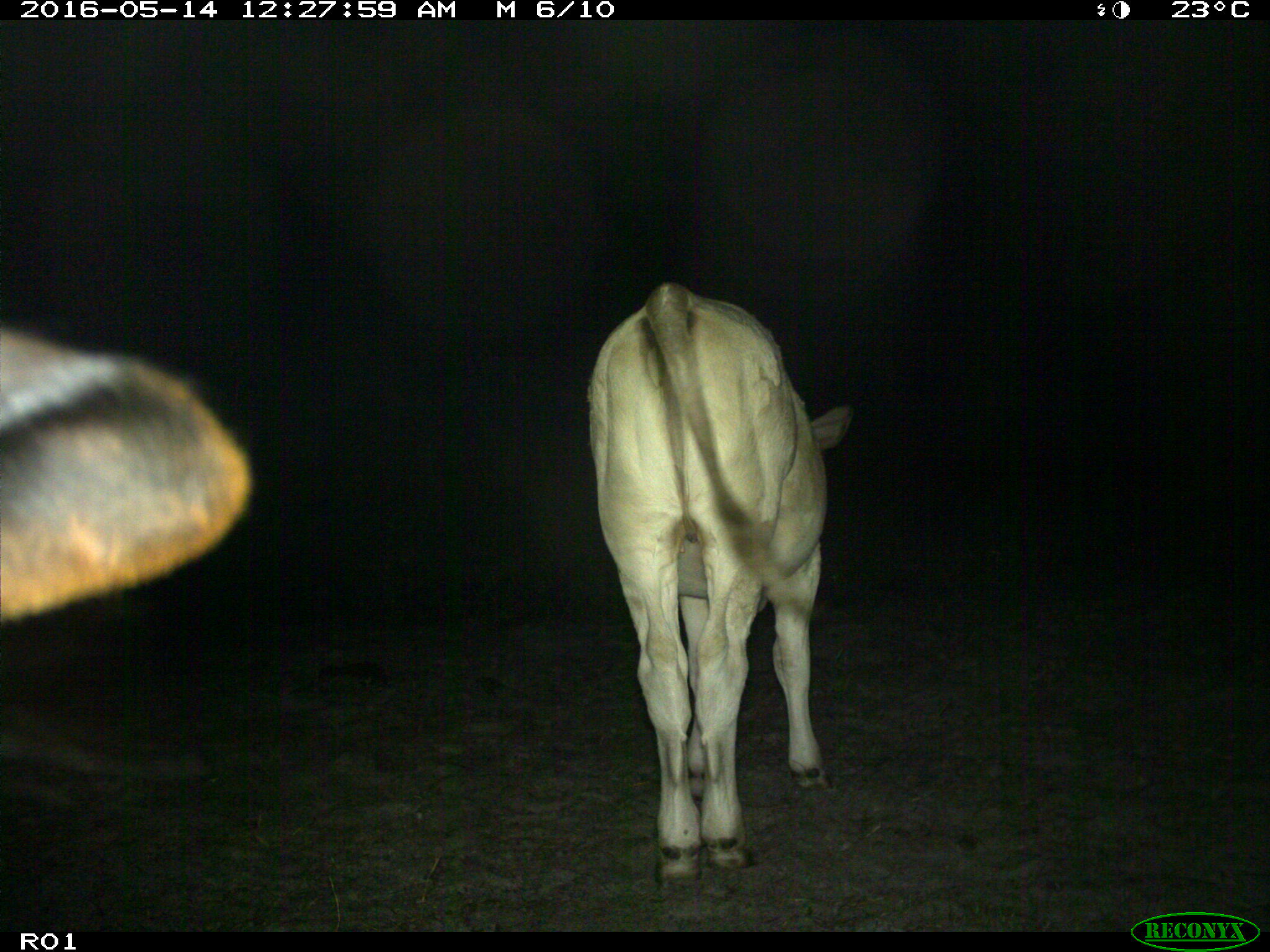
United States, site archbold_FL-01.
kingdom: Animalia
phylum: Chordata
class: Mammalia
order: Artiodactyla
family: Bovidae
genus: Bos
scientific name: Bos taurus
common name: domestic cow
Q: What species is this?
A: Bos taurus (domestic cow).